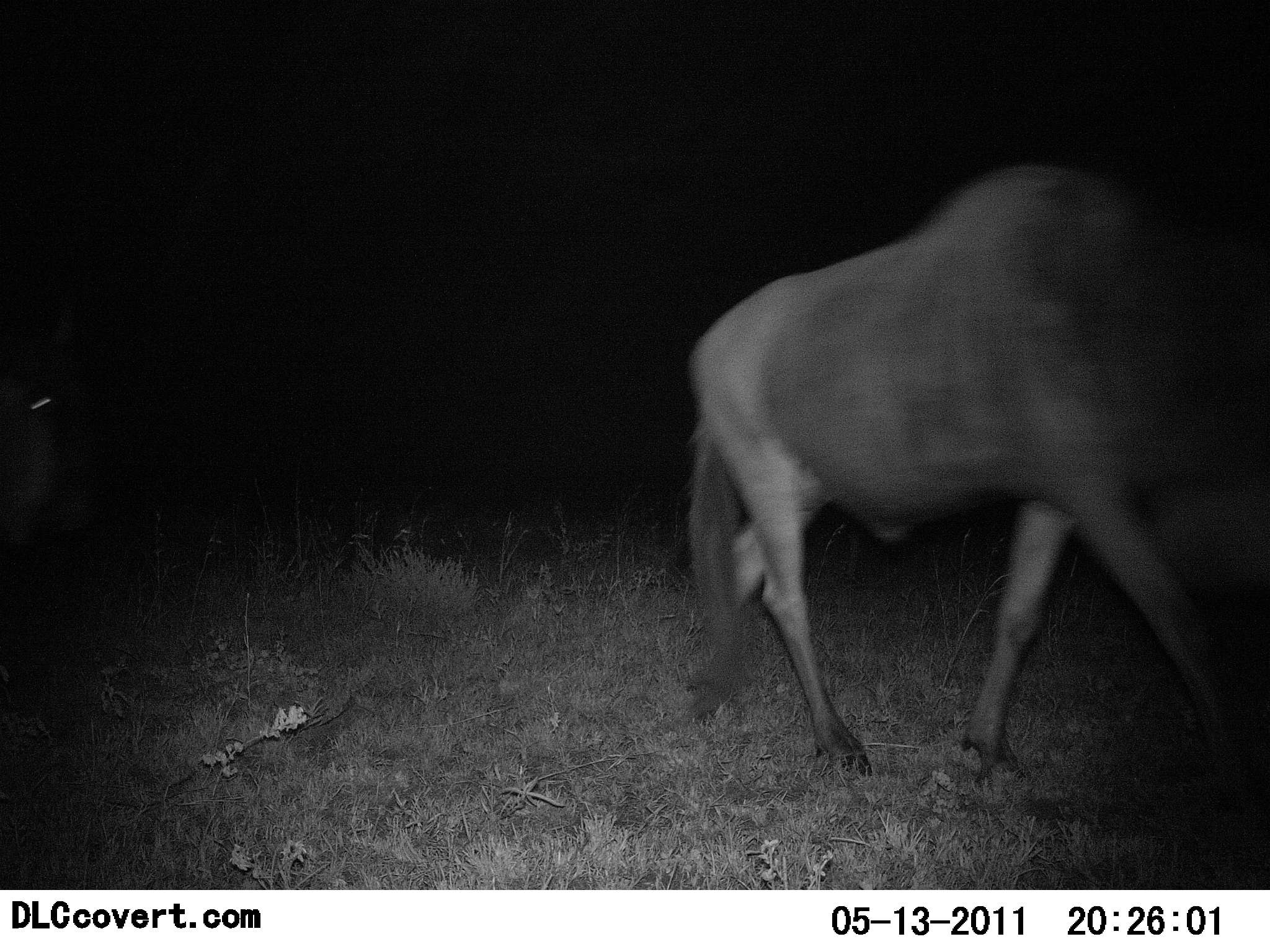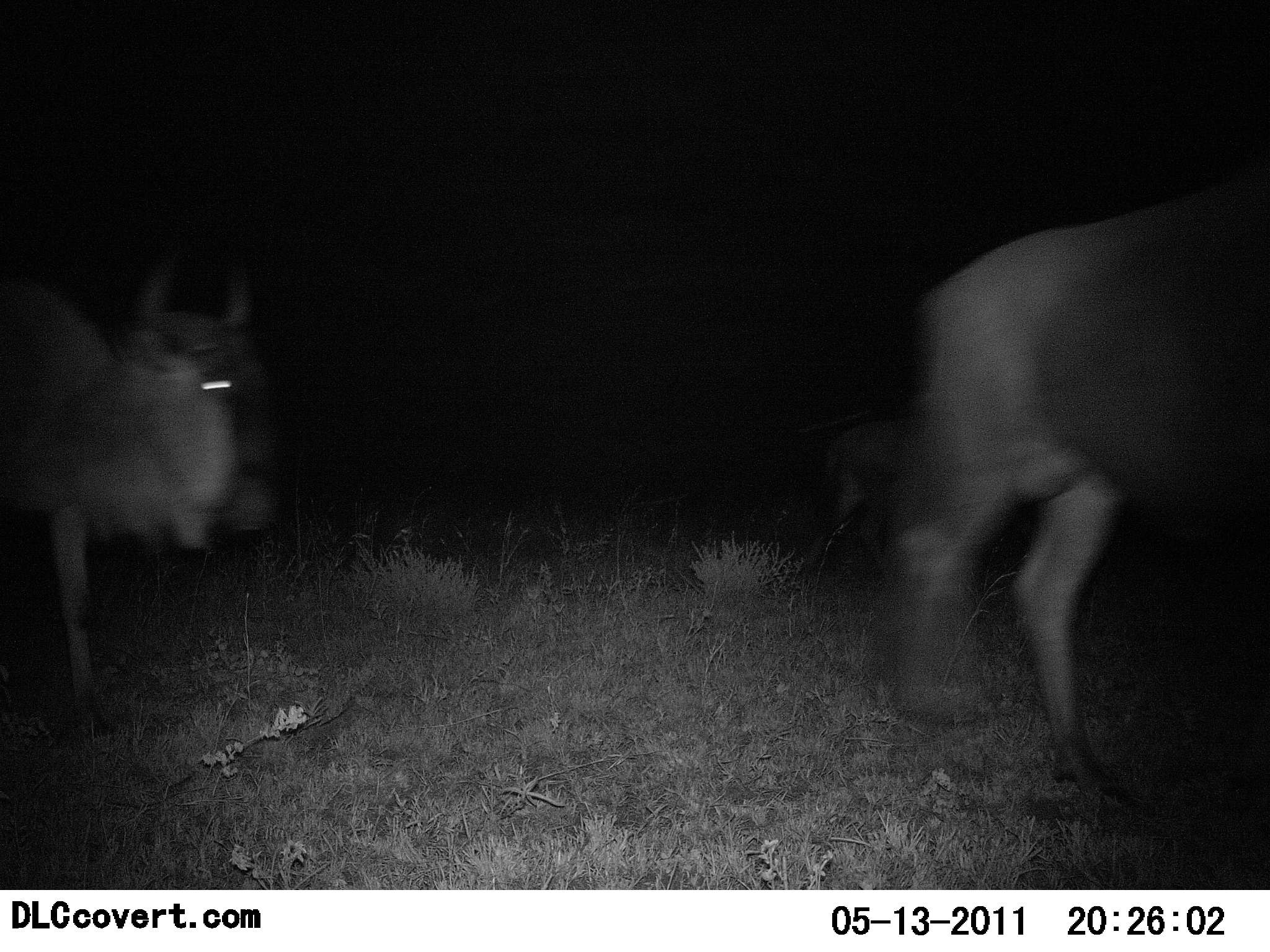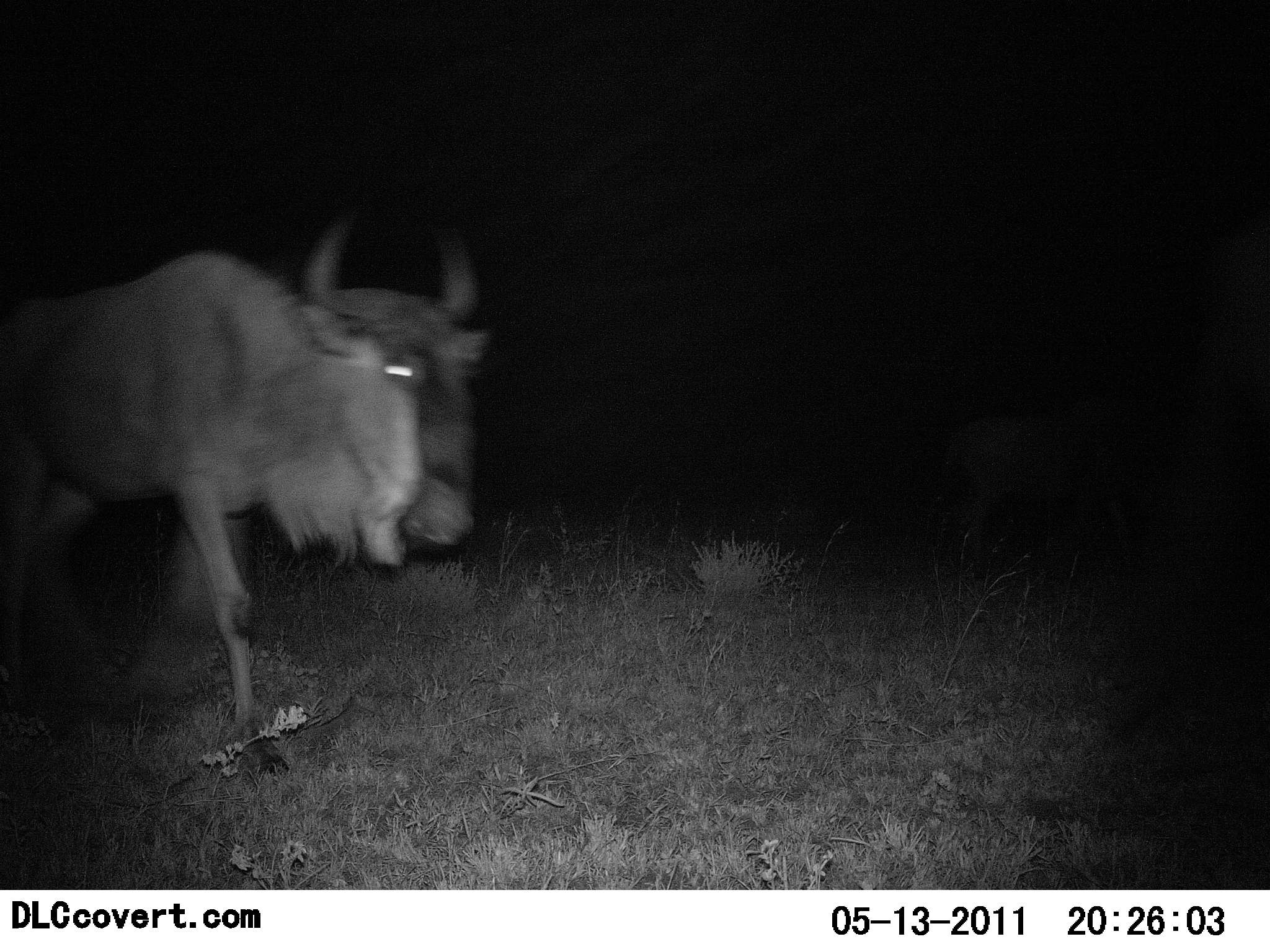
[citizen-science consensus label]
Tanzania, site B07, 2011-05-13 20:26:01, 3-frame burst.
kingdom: Animalia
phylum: Chordata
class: Mammalia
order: Artiodactyla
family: Bovidae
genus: Connochaetes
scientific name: Connochaetes taurinus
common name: blue wildebeest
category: wildebeest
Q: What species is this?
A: Wildebeest (blue wildebeest) (Connochaetes taurinus).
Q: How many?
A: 2.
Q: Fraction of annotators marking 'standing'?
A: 0%.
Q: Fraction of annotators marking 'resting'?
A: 0%.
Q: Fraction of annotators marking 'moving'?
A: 100%.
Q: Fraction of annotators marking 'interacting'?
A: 0%.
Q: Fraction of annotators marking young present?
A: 0%.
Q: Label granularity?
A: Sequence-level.